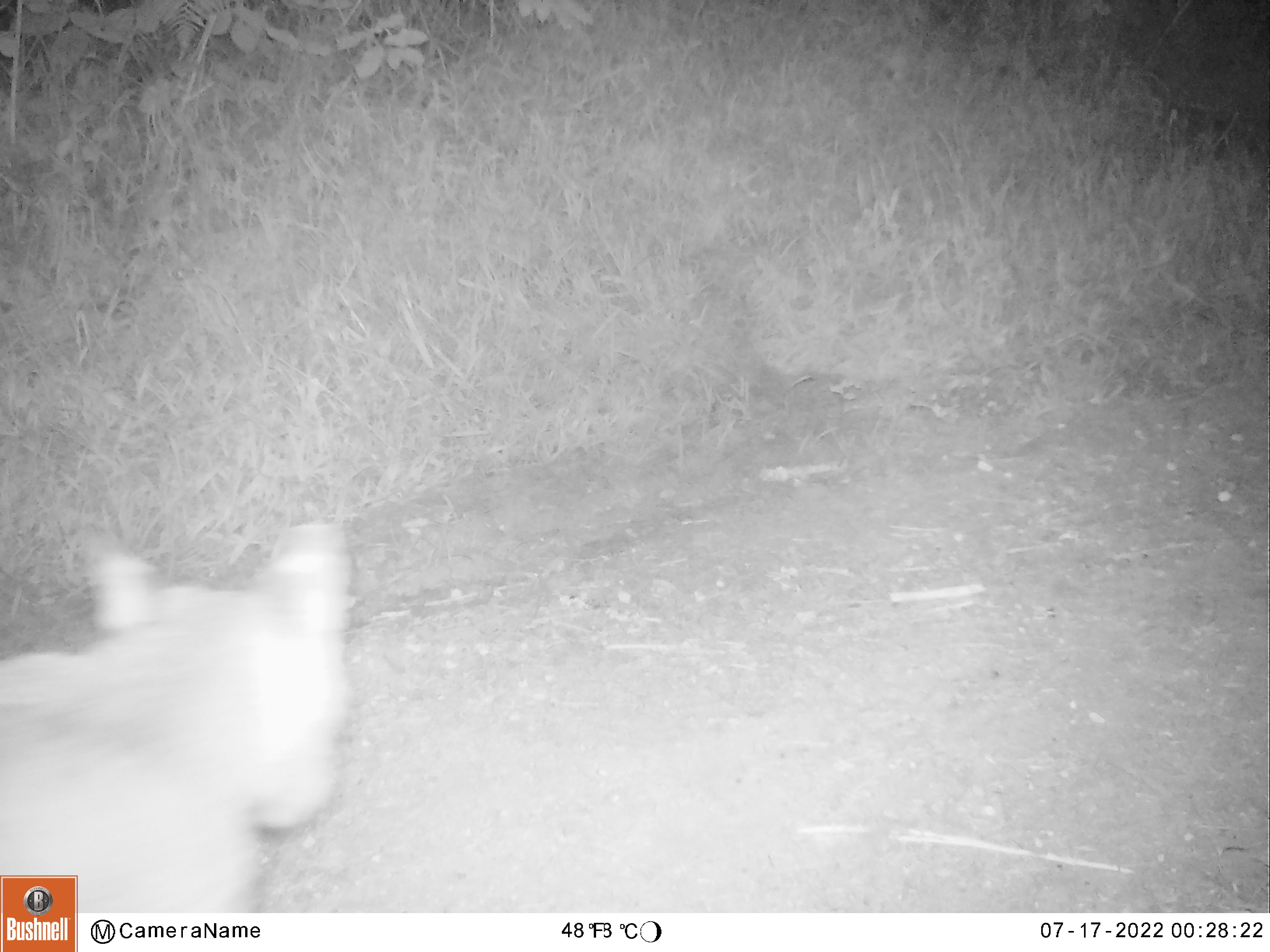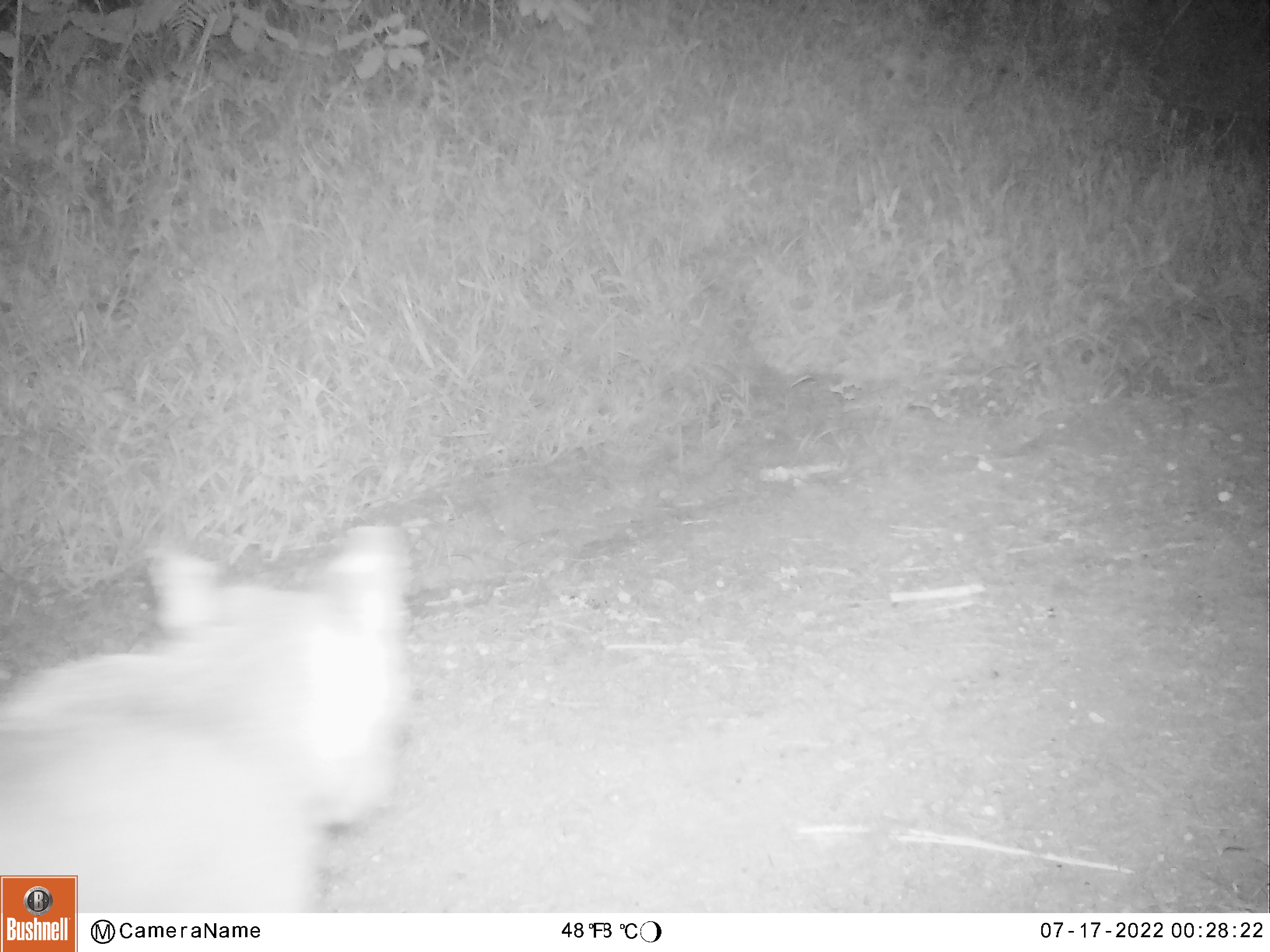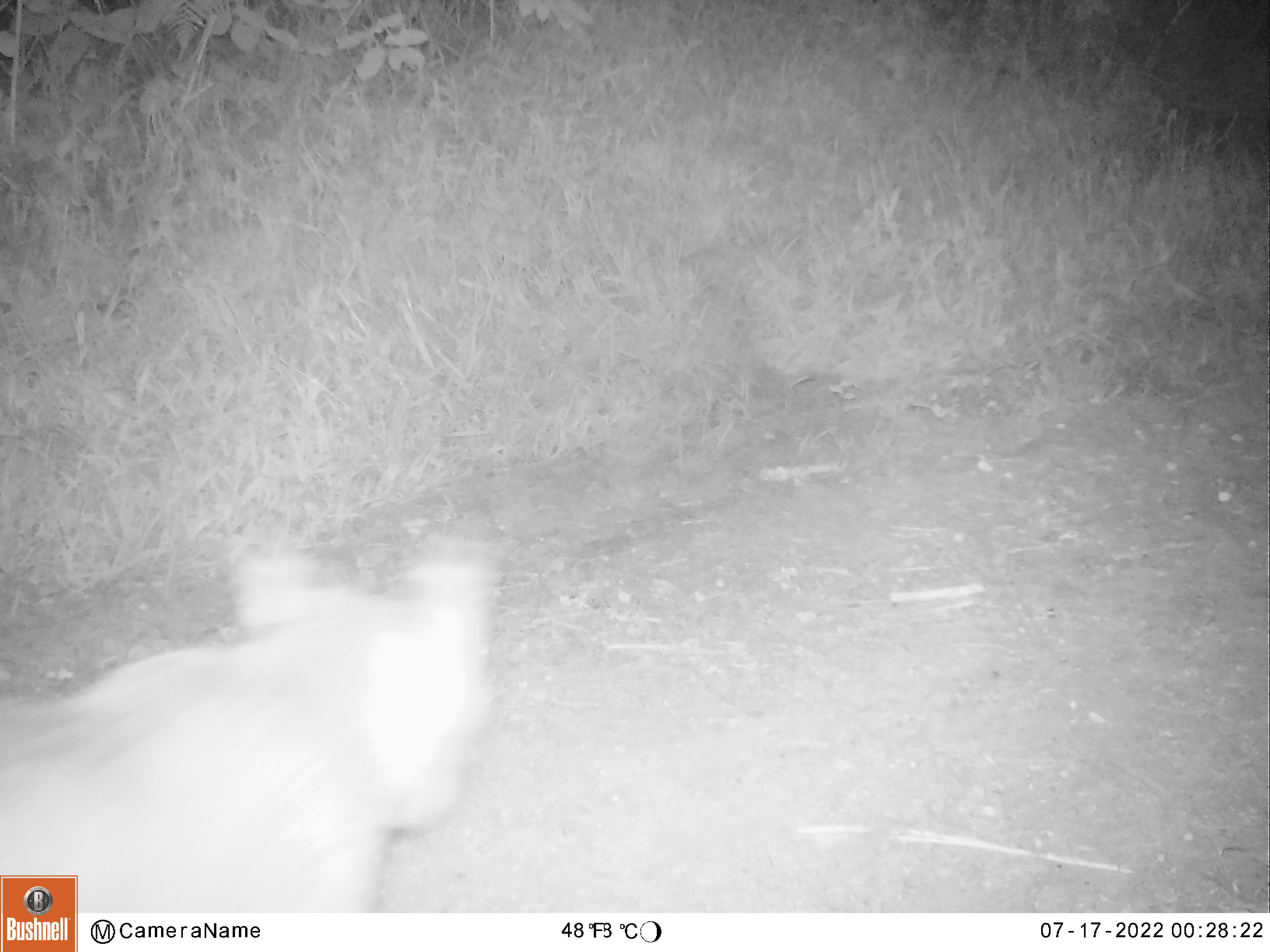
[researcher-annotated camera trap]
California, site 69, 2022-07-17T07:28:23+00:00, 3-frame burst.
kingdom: Animalia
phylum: Chordata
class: Mammalia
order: Carnivora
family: Felidae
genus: Lynx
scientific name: Lynx rufus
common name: bobcat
Bobcat (Lynx rufus).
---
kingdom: Animalia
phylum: Chordata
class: Mammalia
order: Carnivora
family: Felidae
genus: Puma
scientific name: Puma concolor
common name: puma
Puma (Puma concolor).